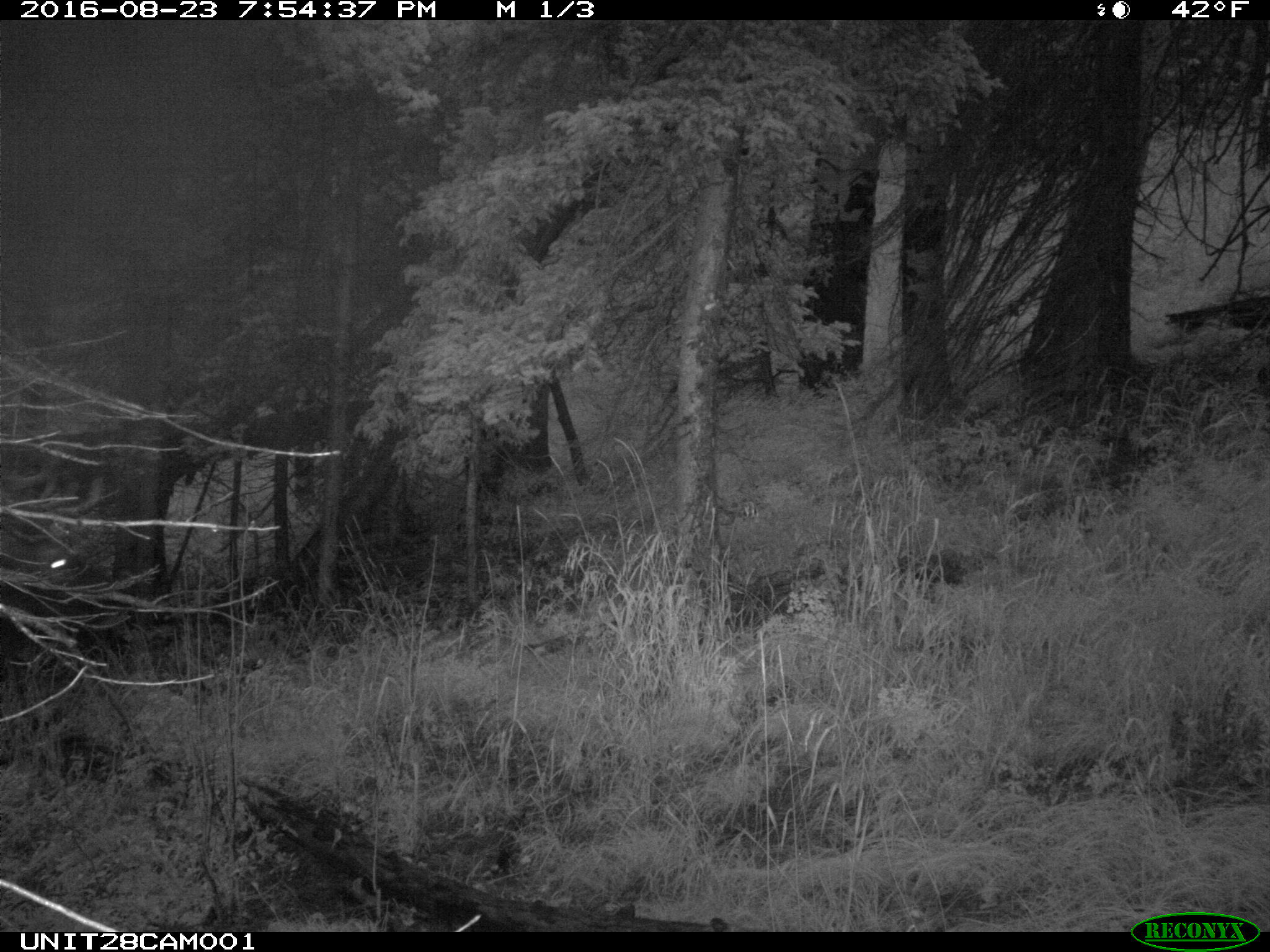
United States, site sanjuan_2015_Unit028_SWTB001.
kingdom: Animalia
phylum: Chordata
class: Mammalia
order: Artiodactyla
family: Cervidae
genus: Cervus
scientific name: Cervus elaphus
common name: red deer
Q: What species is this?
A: Cervus elaphus (red deer).